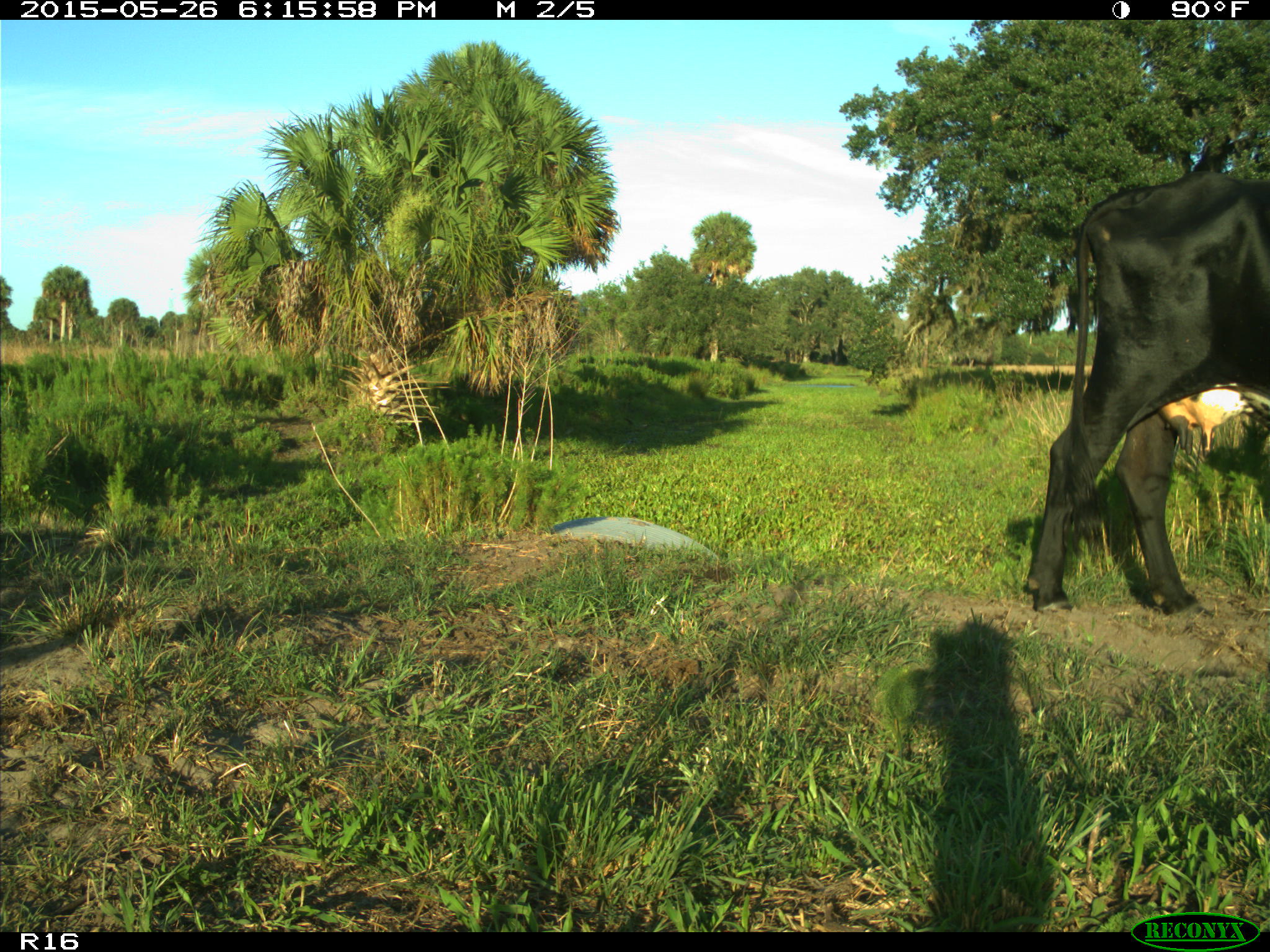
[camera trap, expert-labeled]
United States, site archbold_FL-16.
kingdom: Animalia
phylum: Chordata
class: Mammalia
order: Artiodactyla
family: Bovidae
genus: Bos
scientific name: Bos taurus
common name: domestic cow